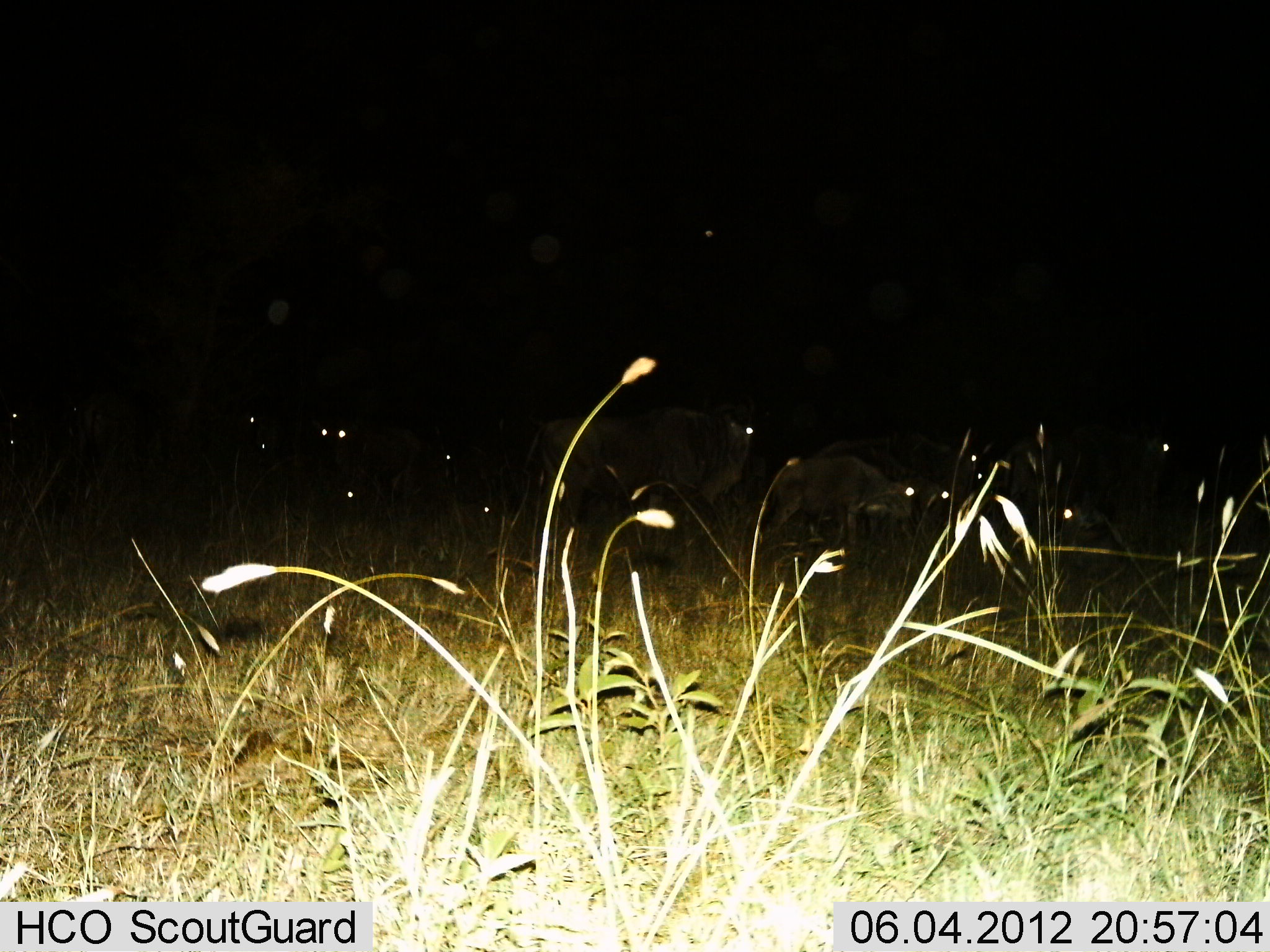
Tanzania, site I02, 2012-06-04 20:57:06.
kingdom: Animalia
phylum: Chordata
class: Mammalia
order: Artiodactyla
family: Bovidae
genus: Connochaetes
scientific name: Connochaetes taurinus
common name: blue wildebeest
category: wildebeest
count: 11-50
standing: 80%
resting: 20%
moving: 40%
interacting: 10%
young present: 30%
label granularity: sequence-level